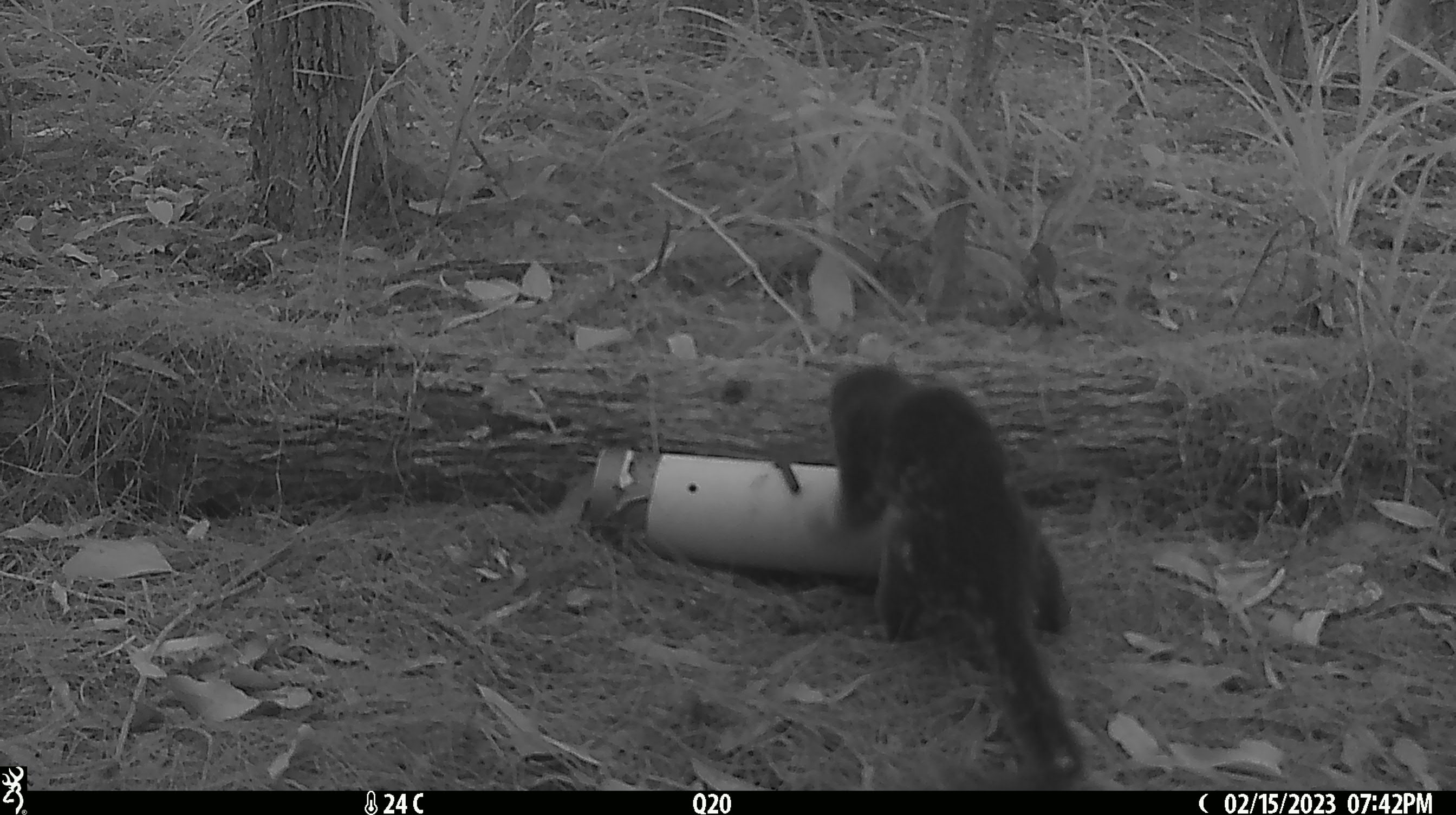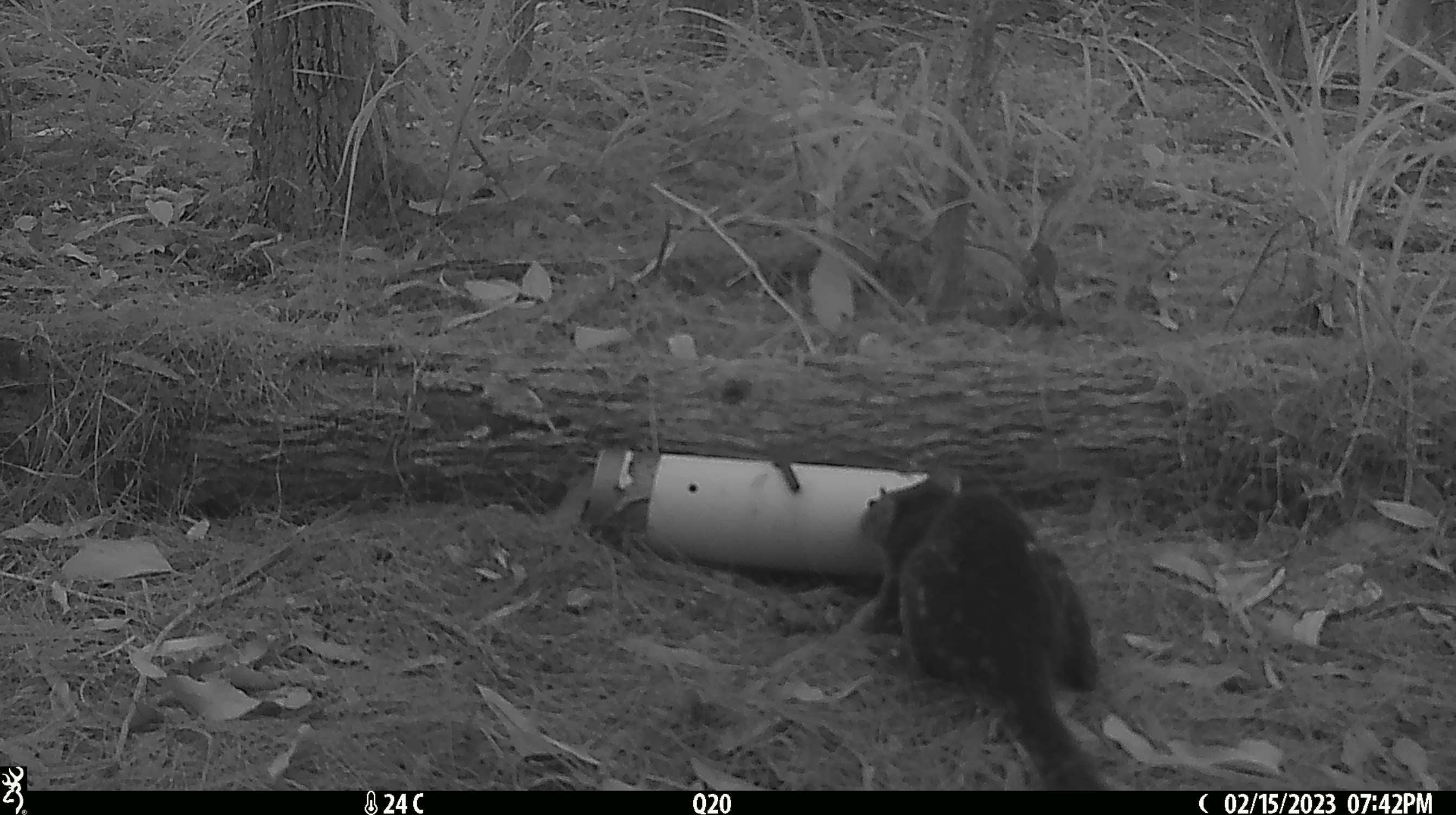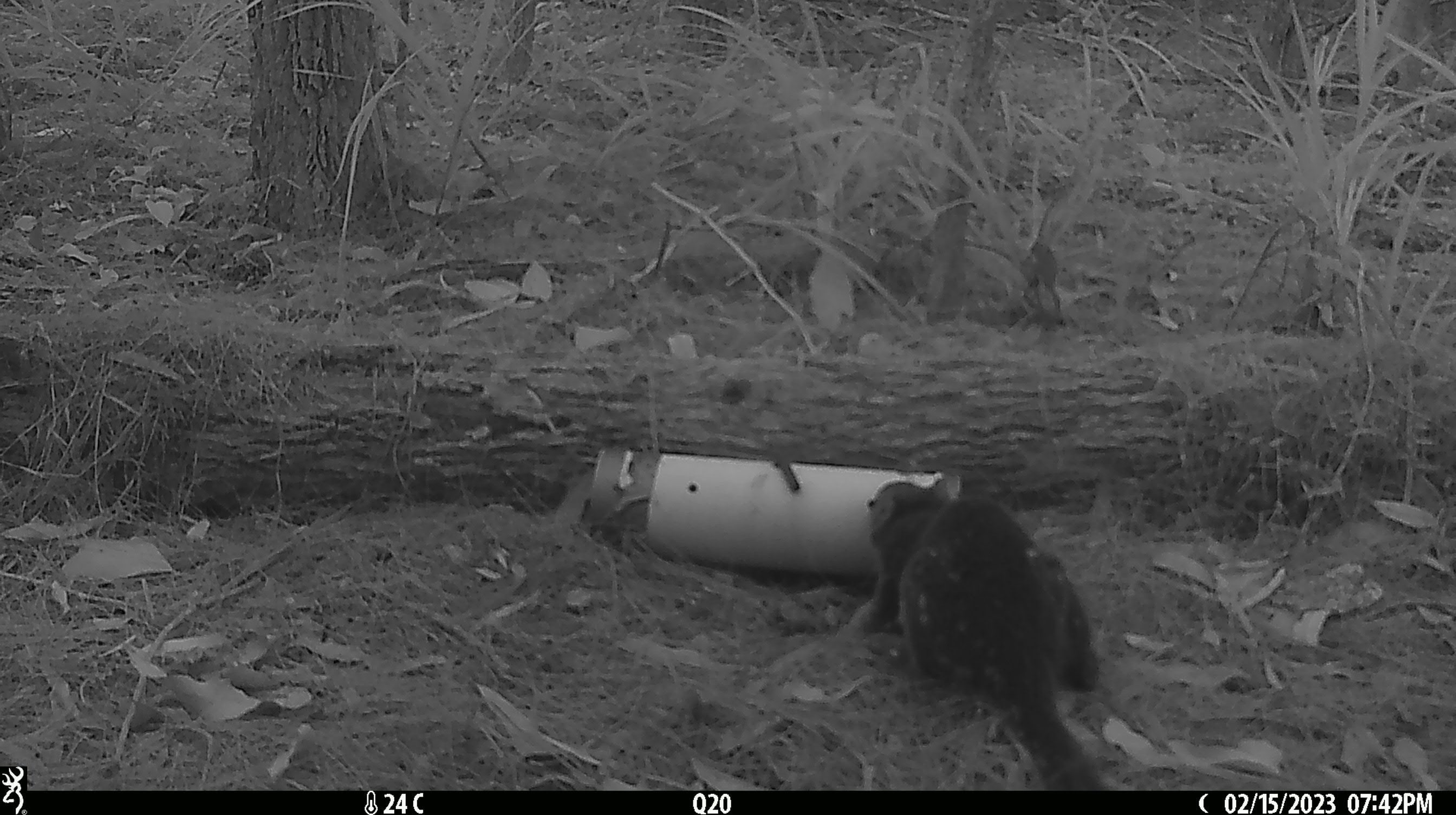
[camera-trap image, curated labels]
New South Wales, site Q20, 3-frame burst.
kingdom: Animalia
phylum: Chordata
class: Mammalia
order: Dasyuromorphia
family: Dasyuridae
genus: Dasyurus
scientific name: Dasyurus maculatus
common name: spotted-tailed quoll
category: quoll